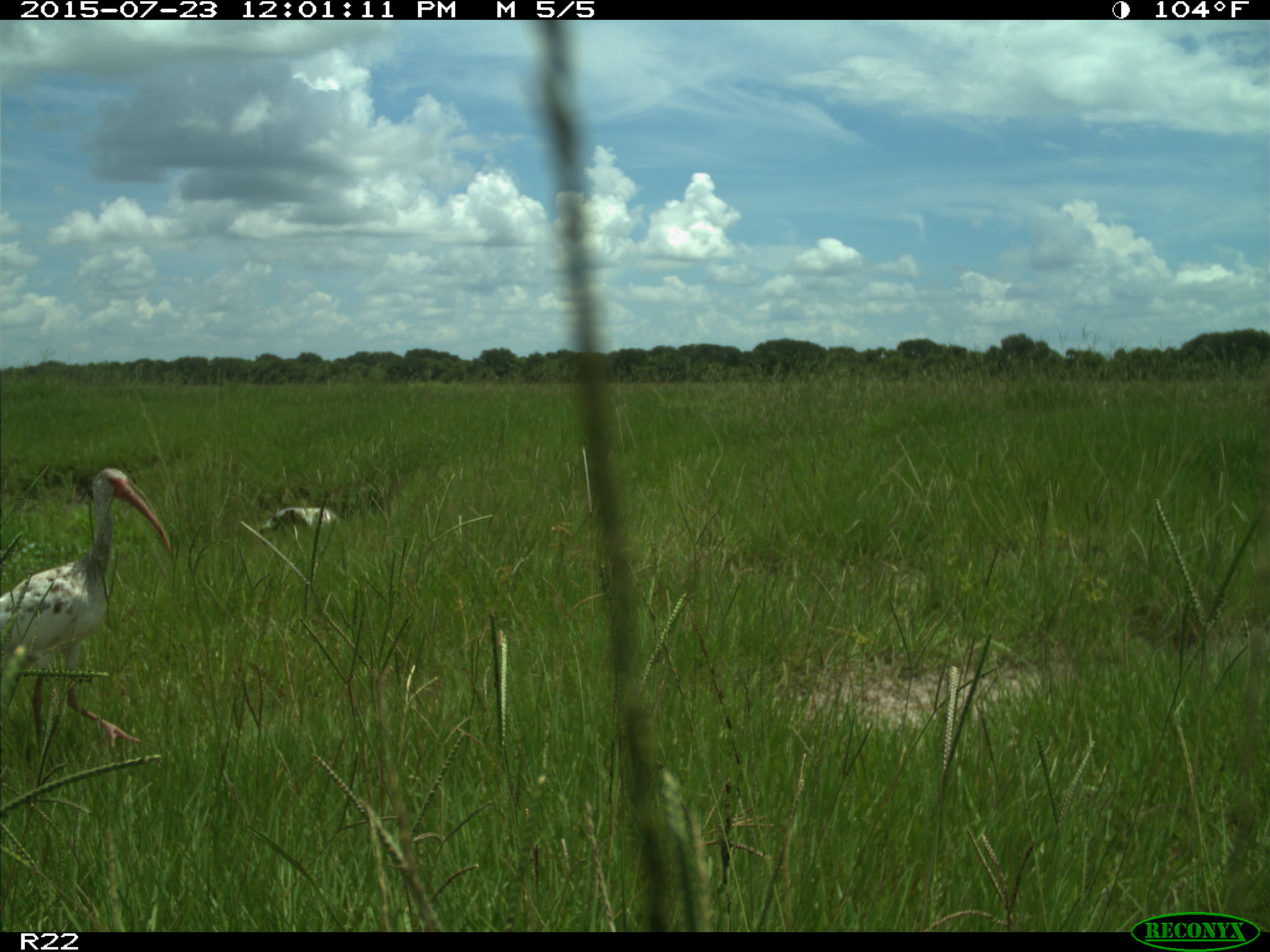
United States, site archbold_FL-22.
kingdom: Animalia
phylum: Chordata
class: Mammalia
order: Artiodactyla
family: Bovidae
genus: Bos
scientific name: Bos taurus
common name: domestic cow